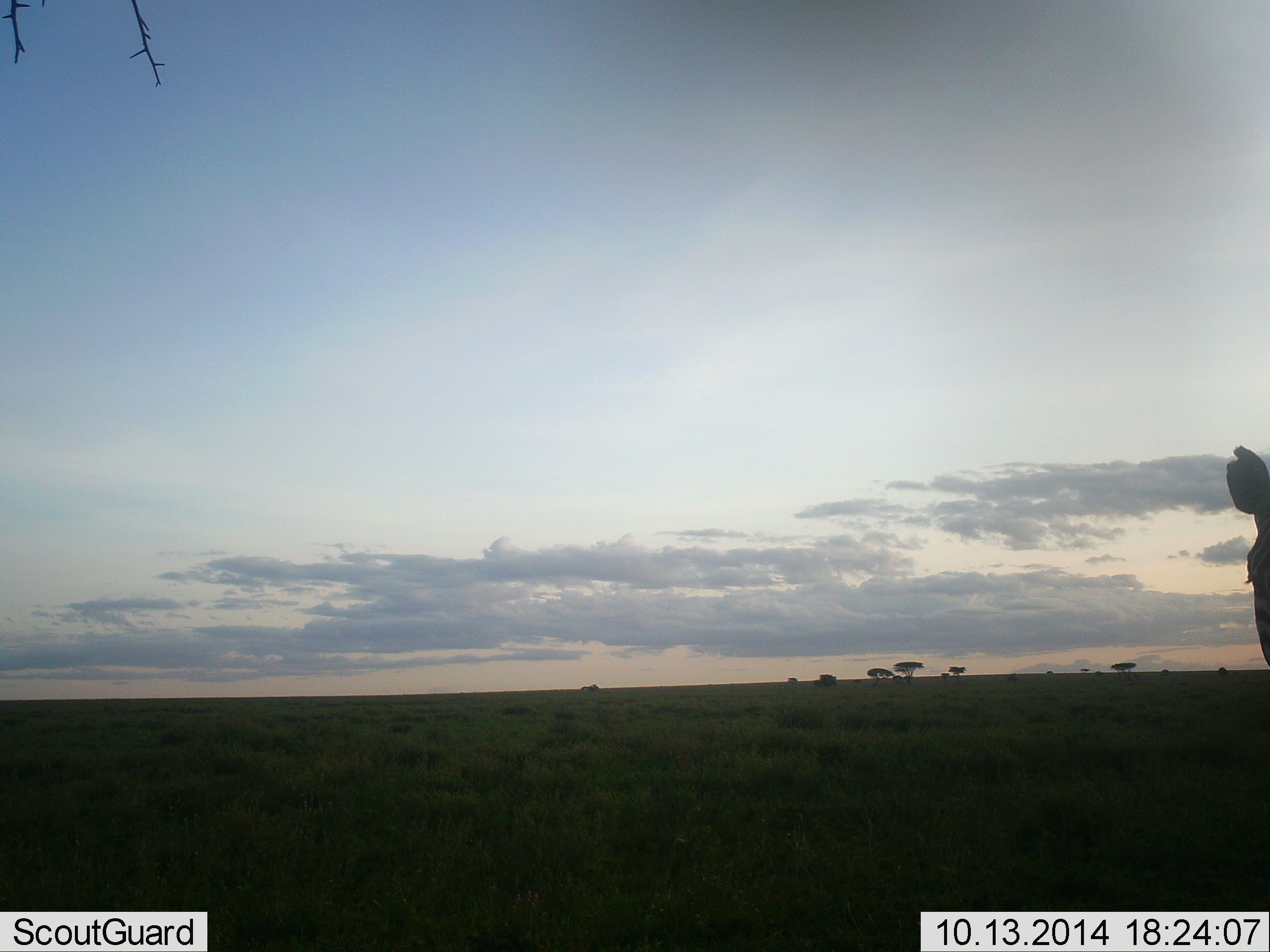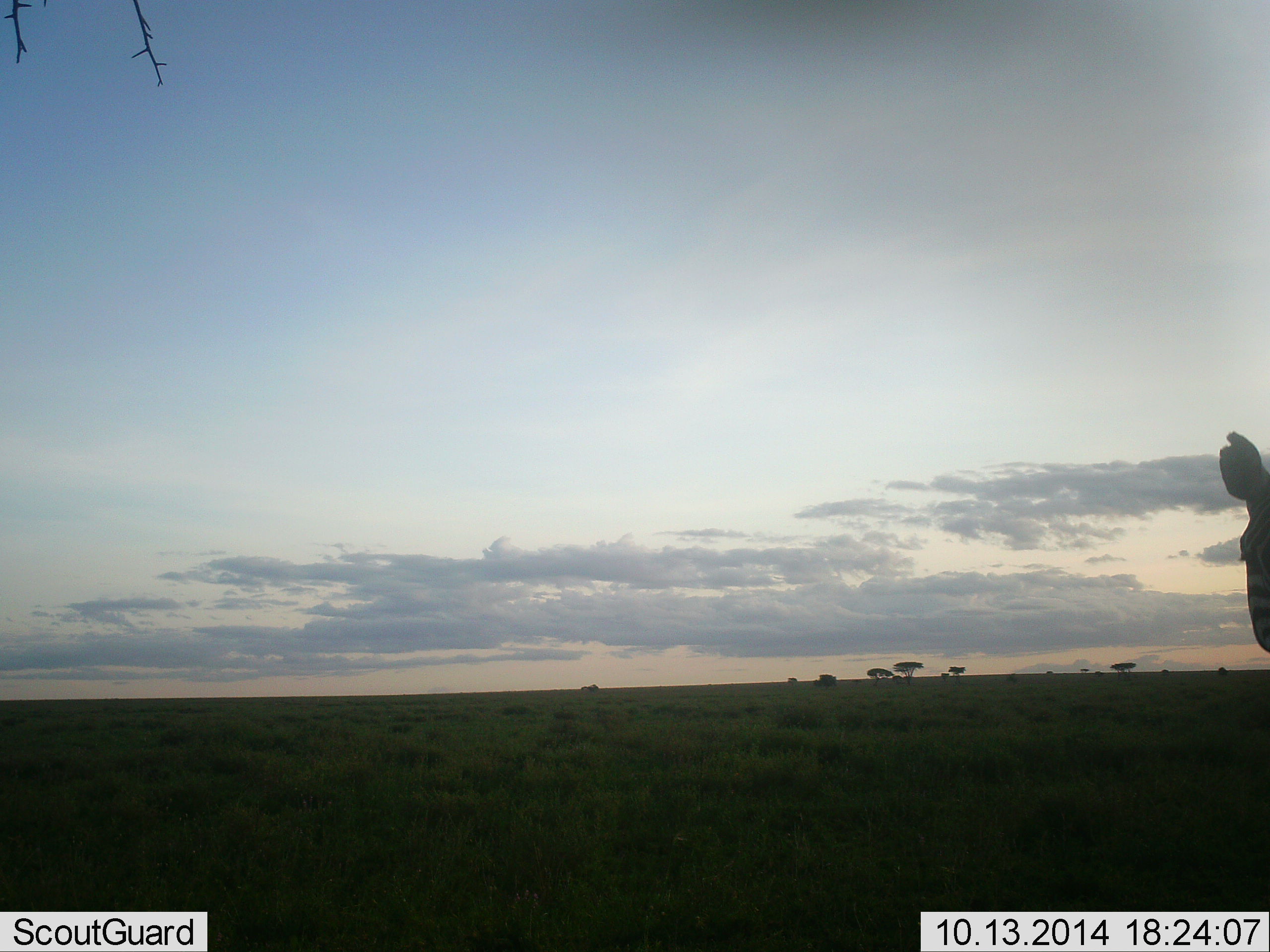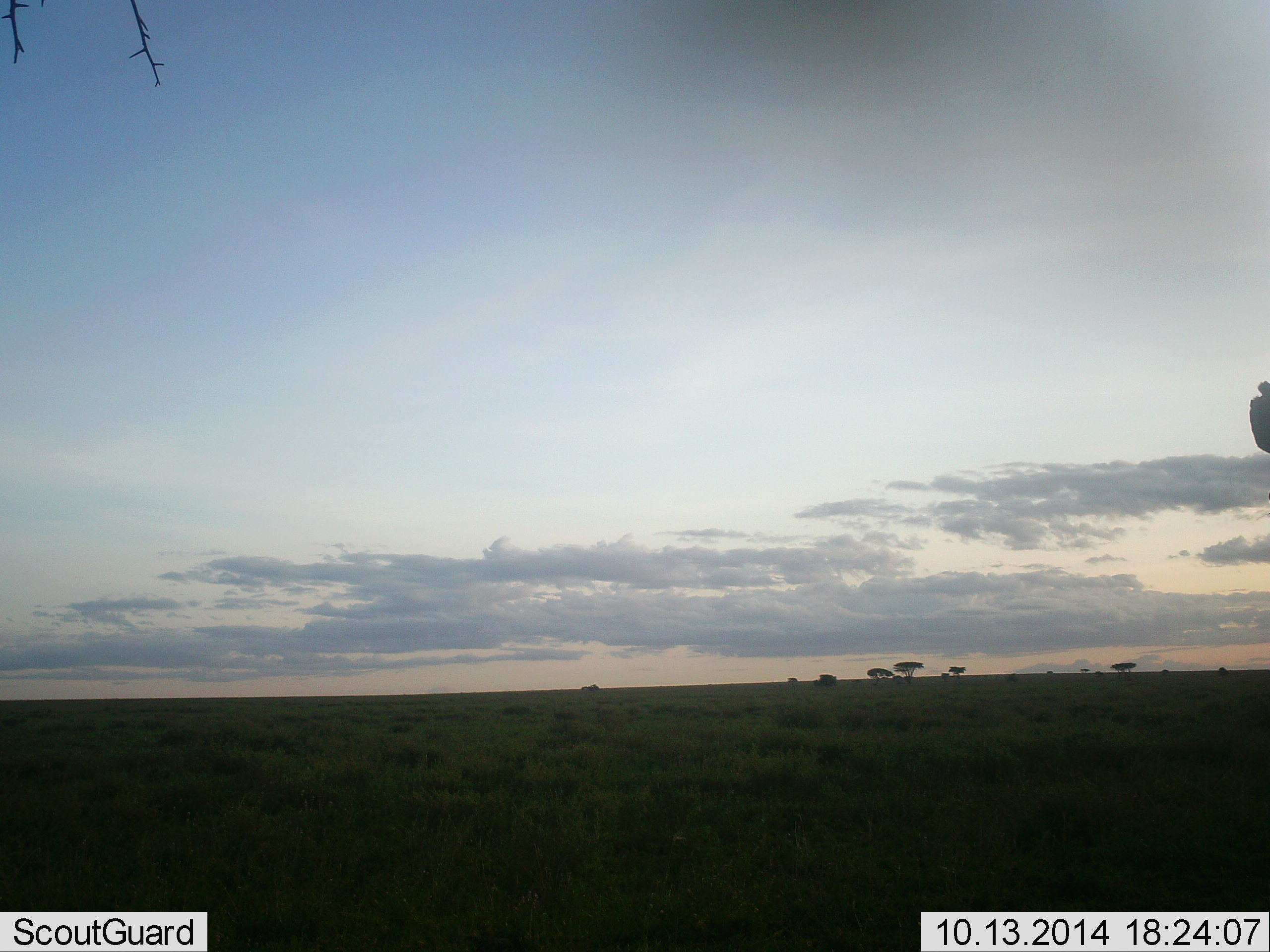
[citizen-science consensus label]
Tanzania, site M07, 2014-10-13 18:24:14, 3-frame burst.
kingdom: Animalia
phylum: Chordata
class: Mammalia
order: Perissodactyla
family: Equidae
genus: Equus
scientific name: Equus quagga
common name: plains zebra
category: zebra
Zebra (plains zebra) (Equus quagga), count 1. Behavior (volunteer vote fractions): standing 90%, resting 0%, moving 10%, interacting 0%. Young present (vote fraction): 0%. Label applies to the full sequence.